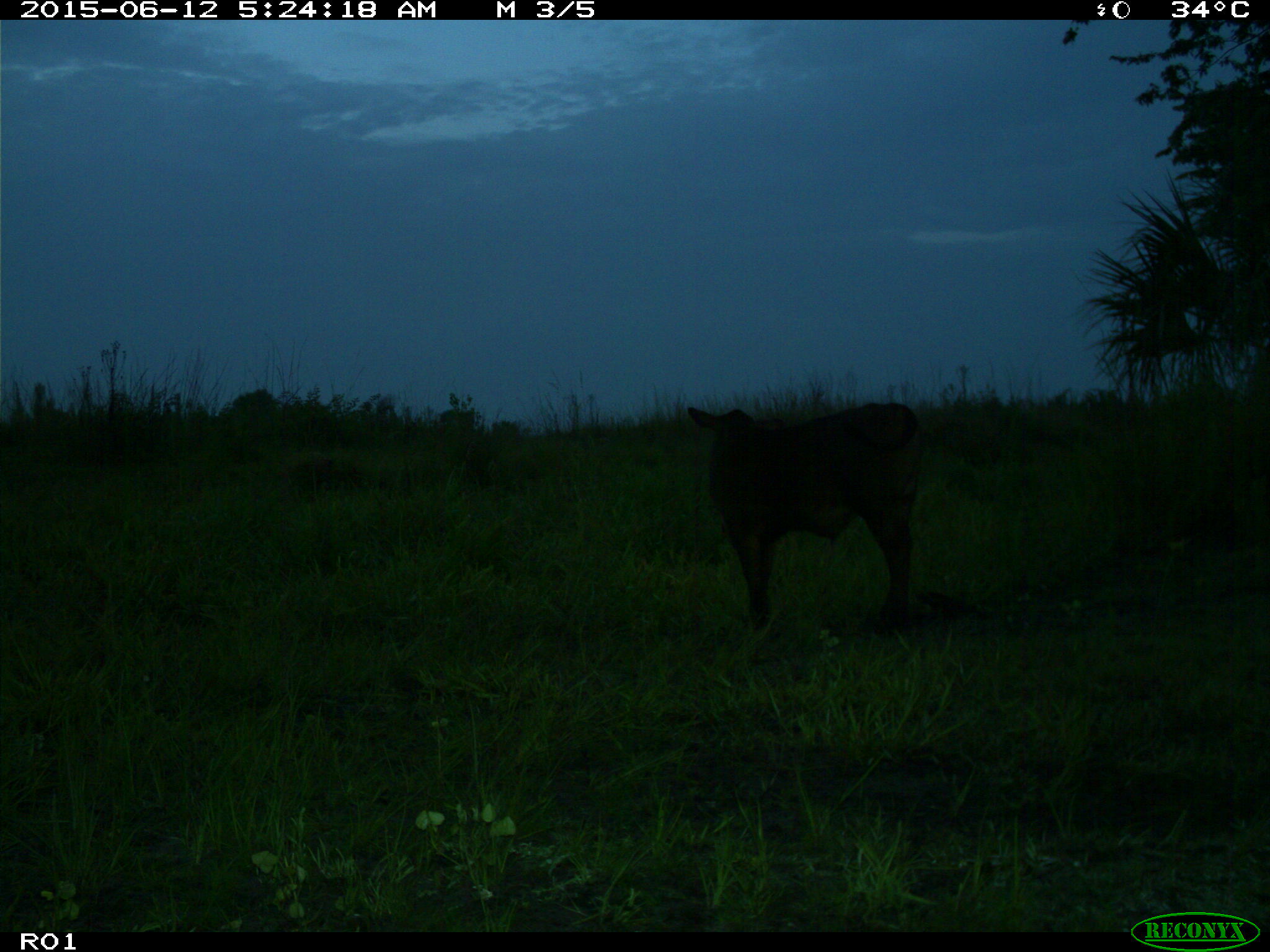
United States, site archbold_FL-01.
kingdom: Animalia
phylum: Chordata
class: Mammalia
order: Artiodactyla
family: Bovidae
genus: Bos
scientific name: Bos taurus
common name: domestic cow